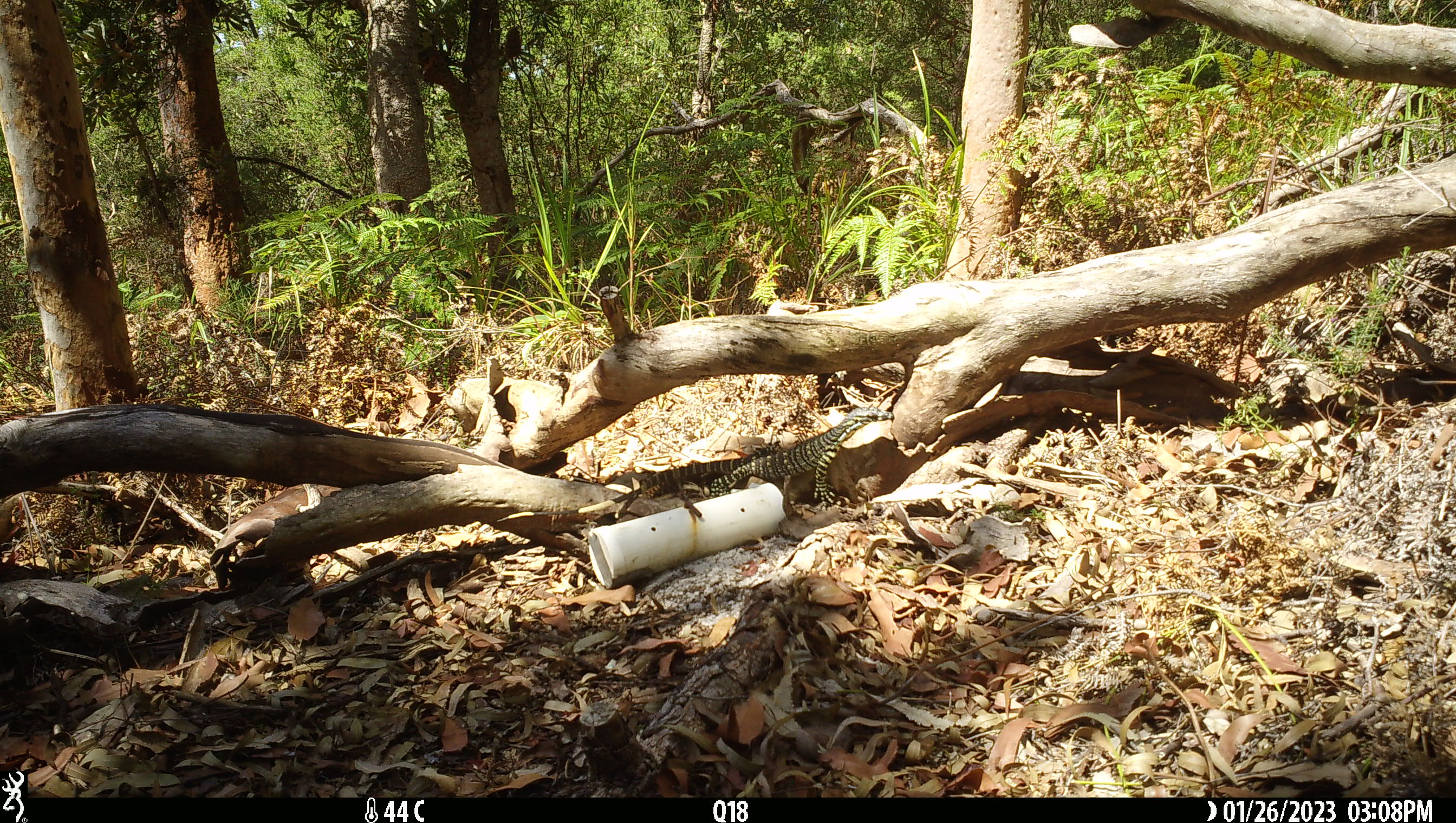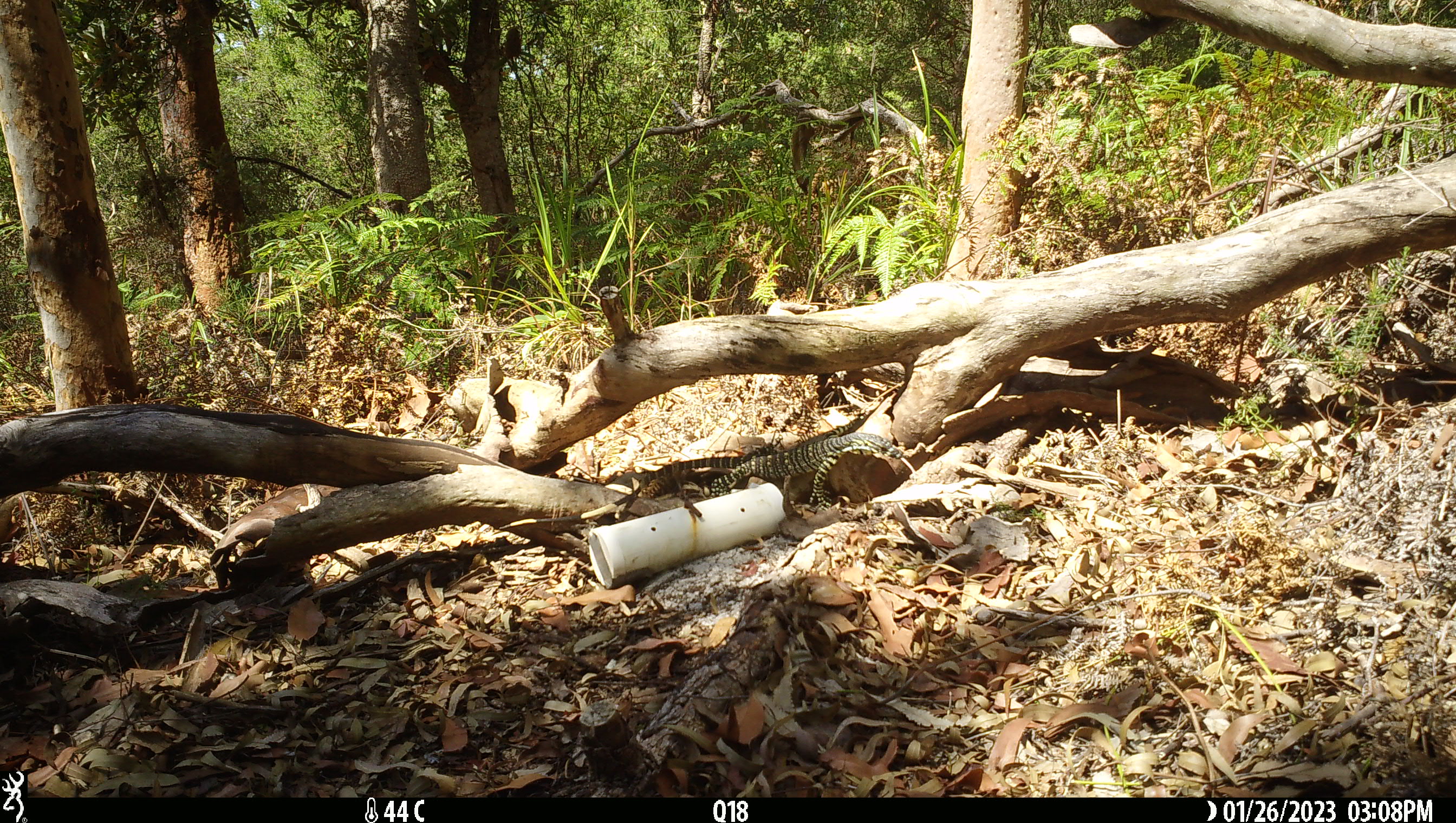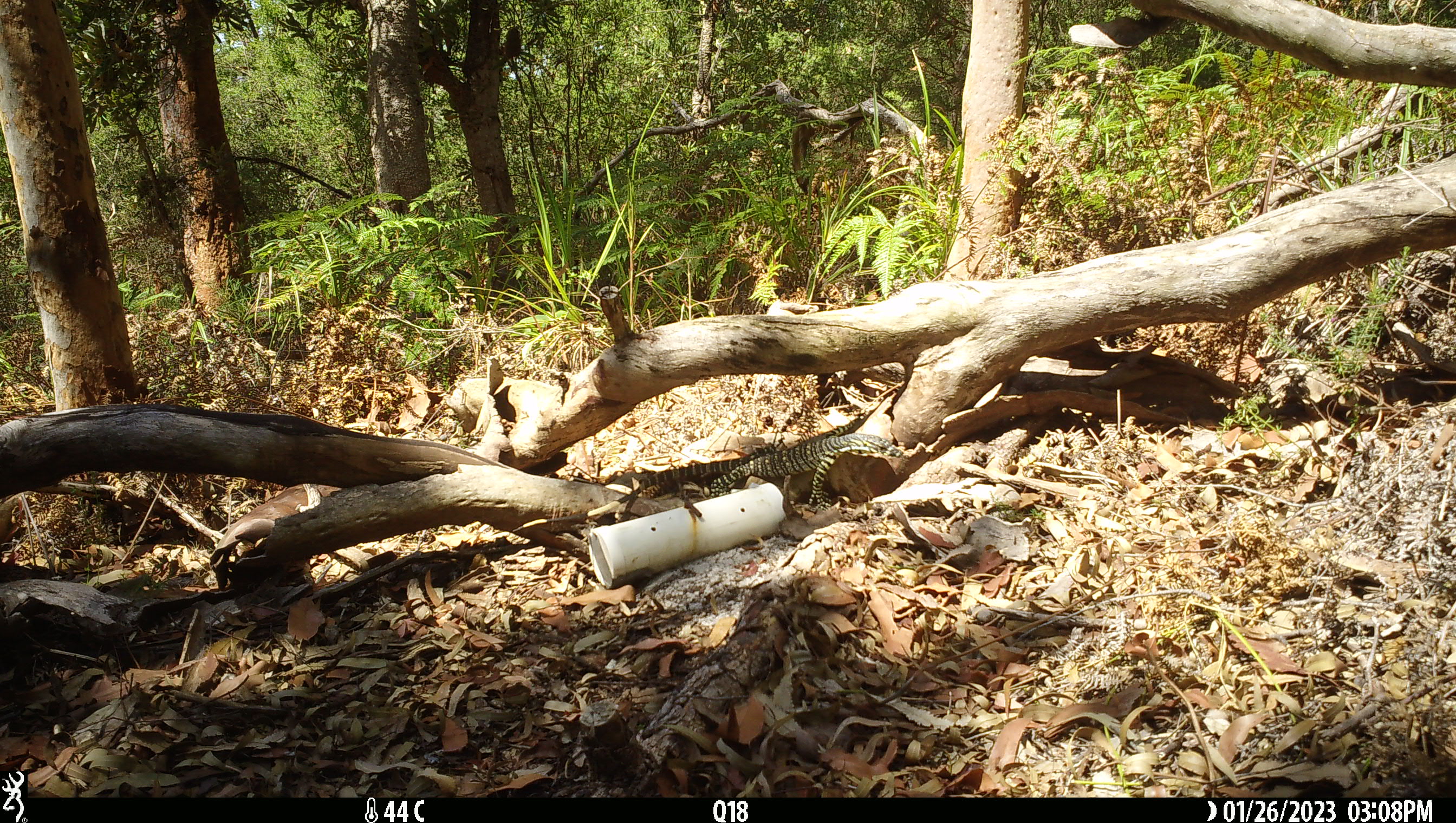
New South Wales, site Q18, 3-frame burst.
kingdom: Animalia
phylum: Chordata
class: Reptilia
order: Squamata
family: Varanidae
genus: Varanus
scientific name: Varanus varius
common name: lace monitor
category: goanna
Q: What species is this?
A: Goanna (lace monitor) (Varanus varius).